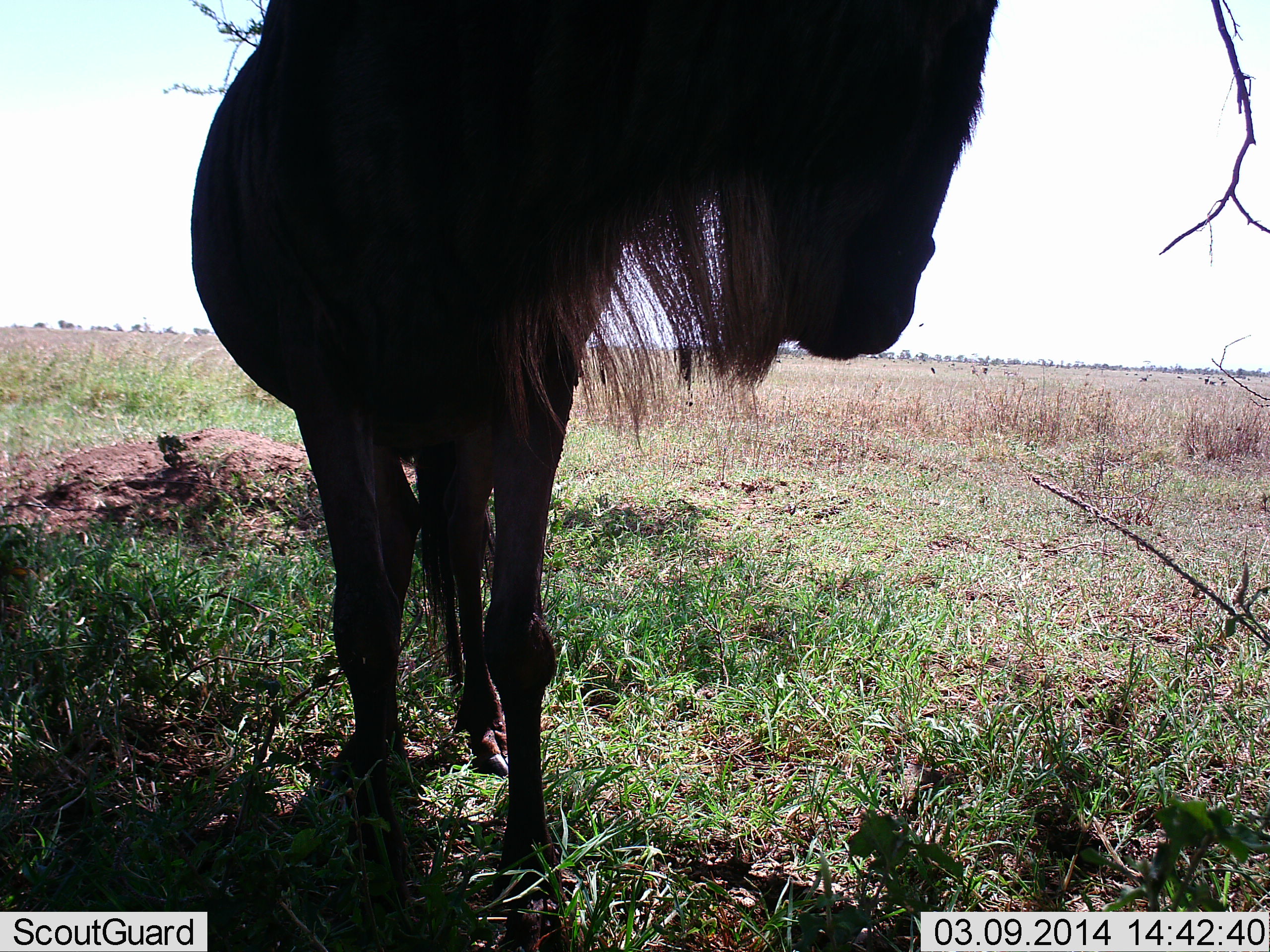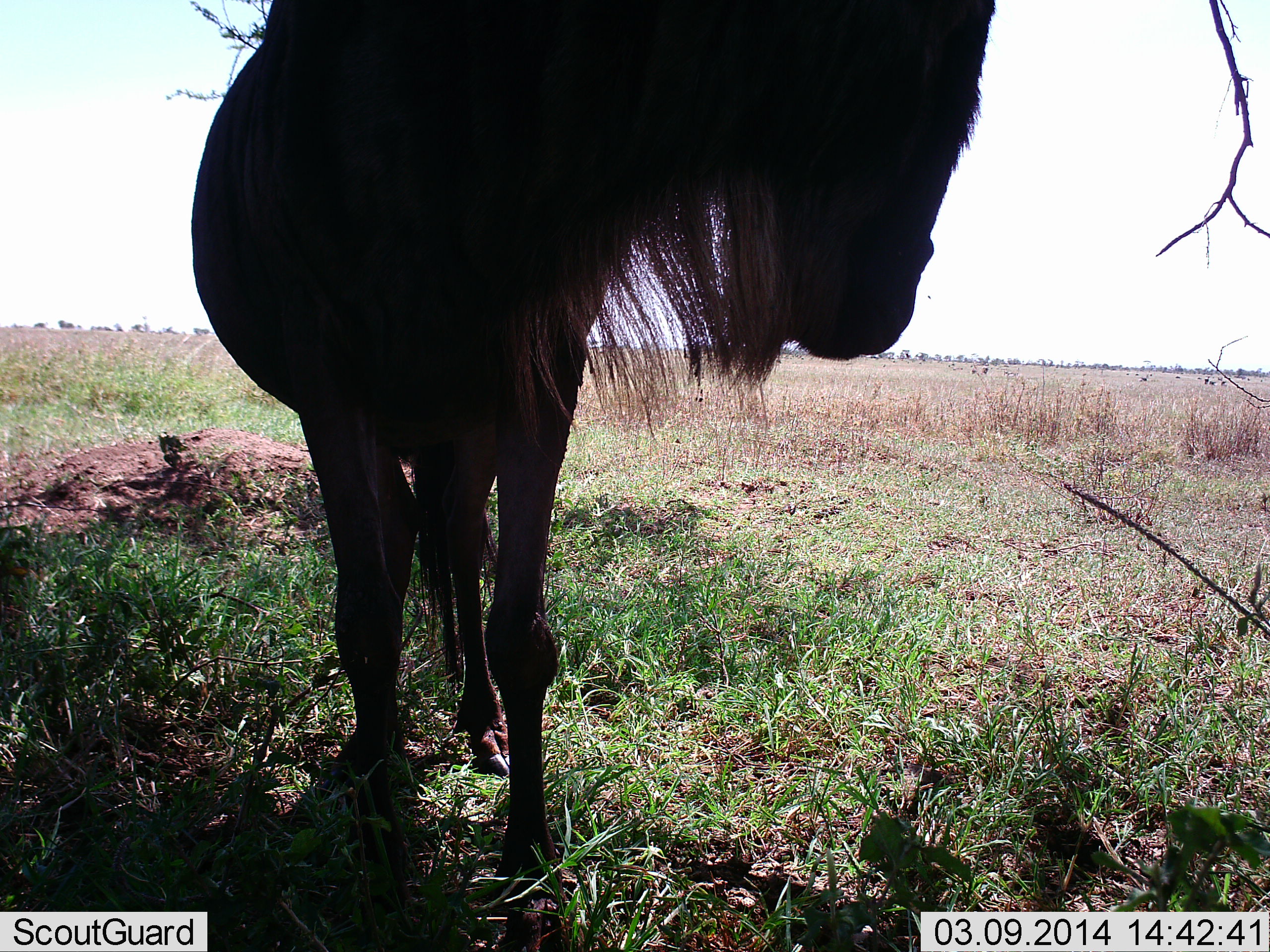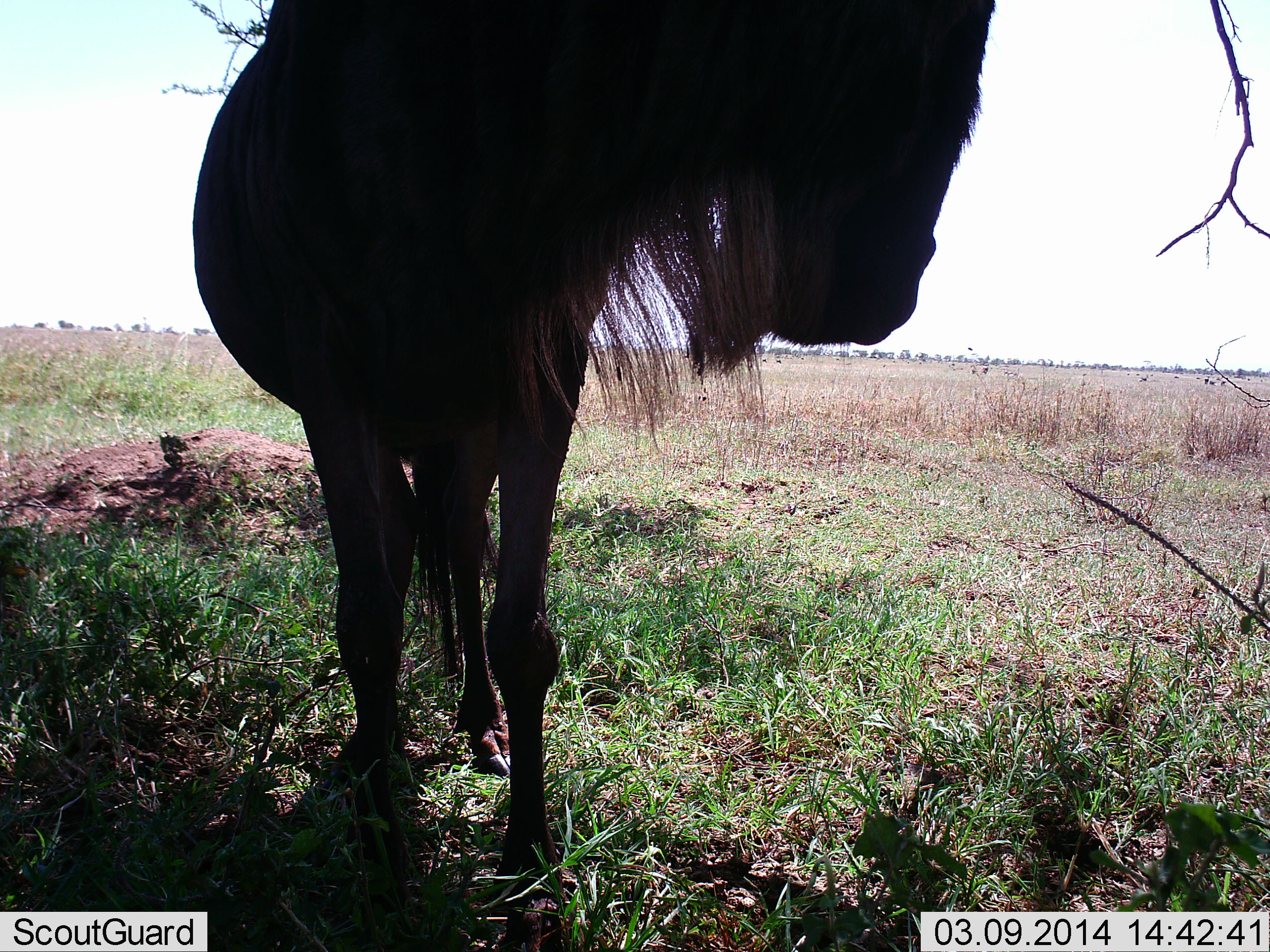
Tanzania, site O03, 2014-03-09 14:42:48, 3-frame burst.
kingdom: Animalia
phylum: Chordata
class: Mammalia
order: Artiodactyla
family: Bovidae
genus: Connochaetes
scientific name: Connochaetes taurinus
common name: blue wildebeest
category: wildebeest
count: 1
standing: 100%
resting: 0%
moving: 0%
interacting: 0%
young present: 0%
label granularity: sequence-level